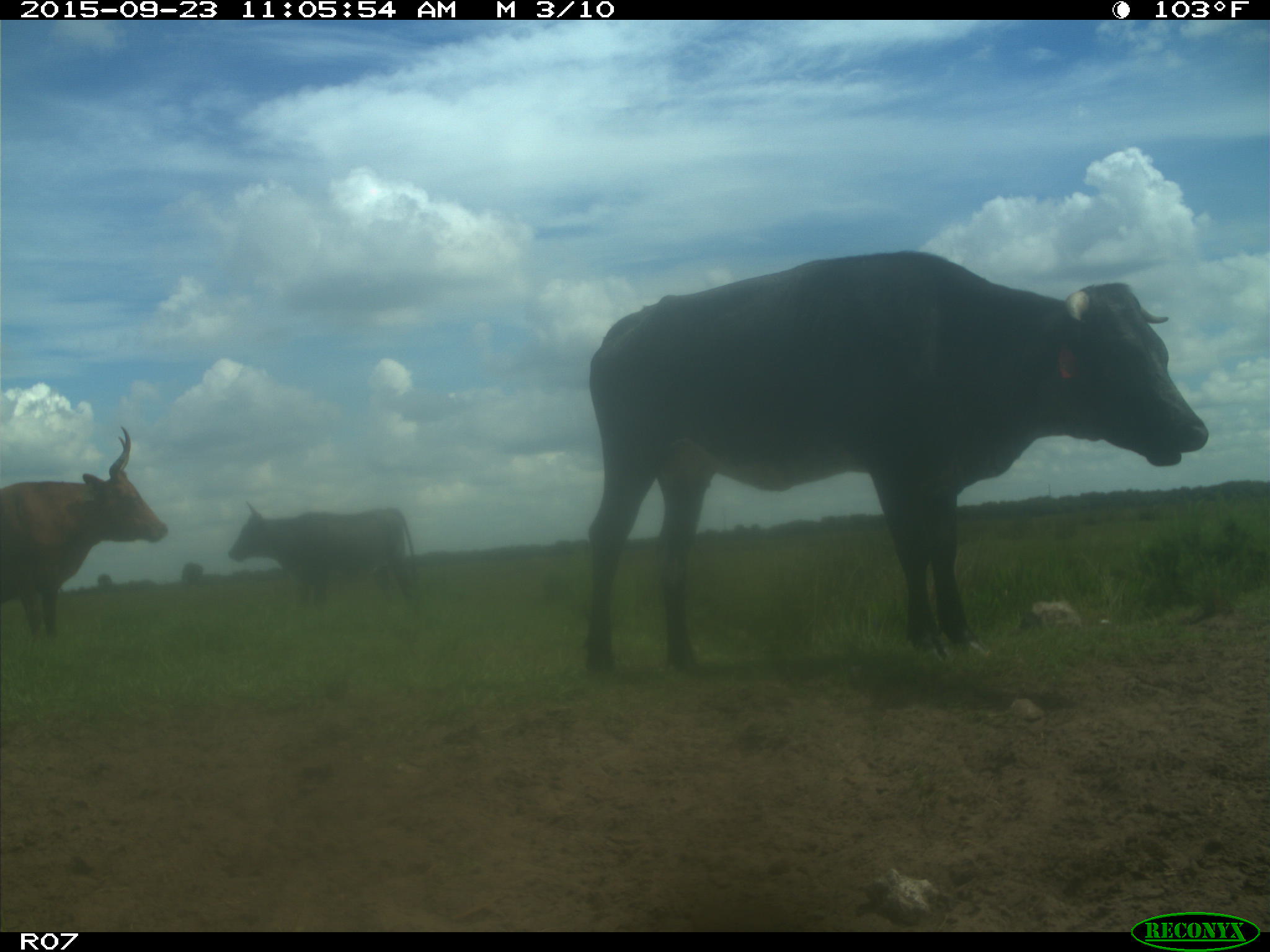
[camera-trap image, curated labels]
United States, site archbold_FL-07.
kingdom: Animalia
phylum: Chordata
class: Mammalia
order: Artiodactyla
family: Bovidae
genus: Bos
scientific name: Bos taurus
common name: domestic cow